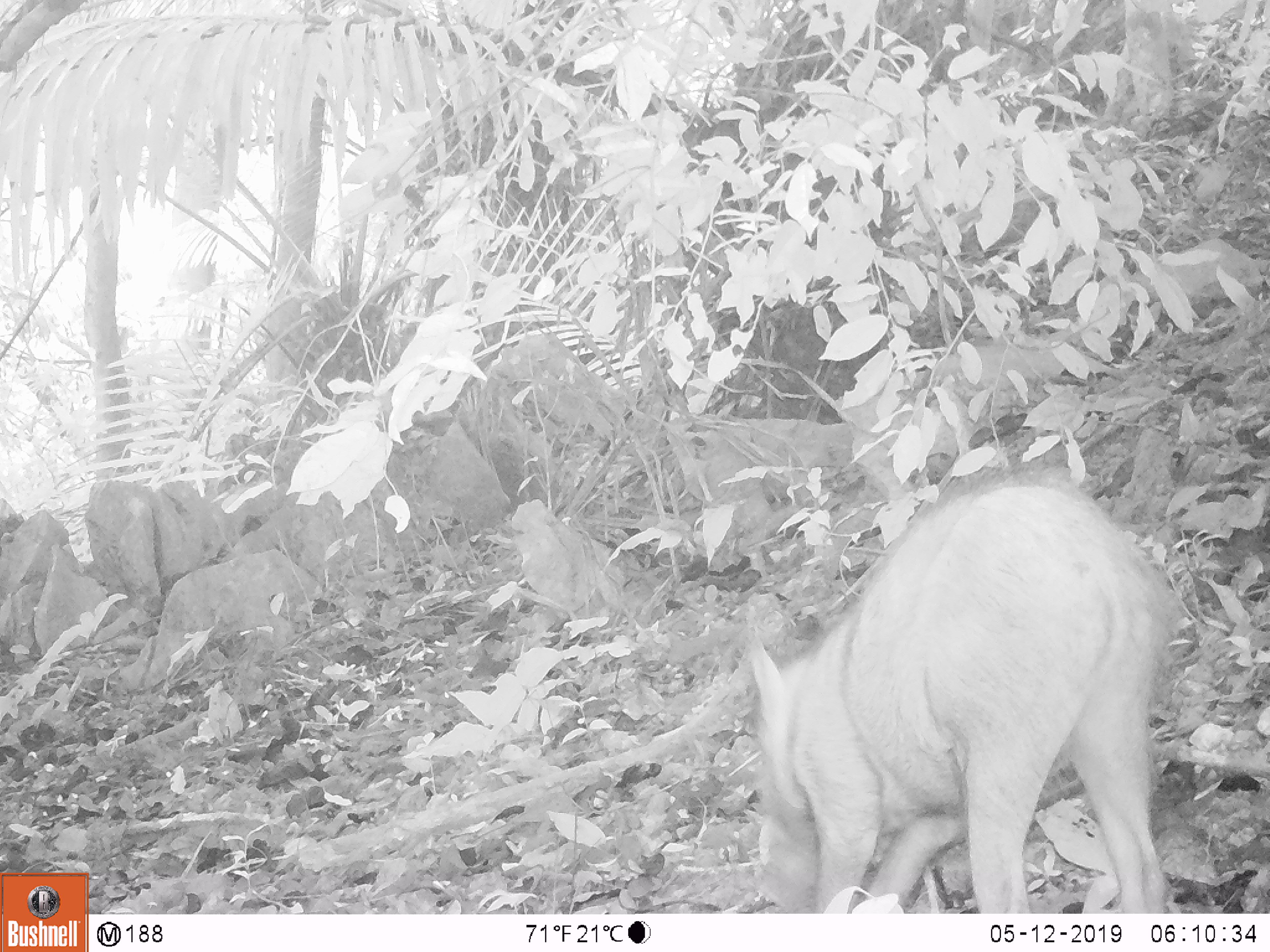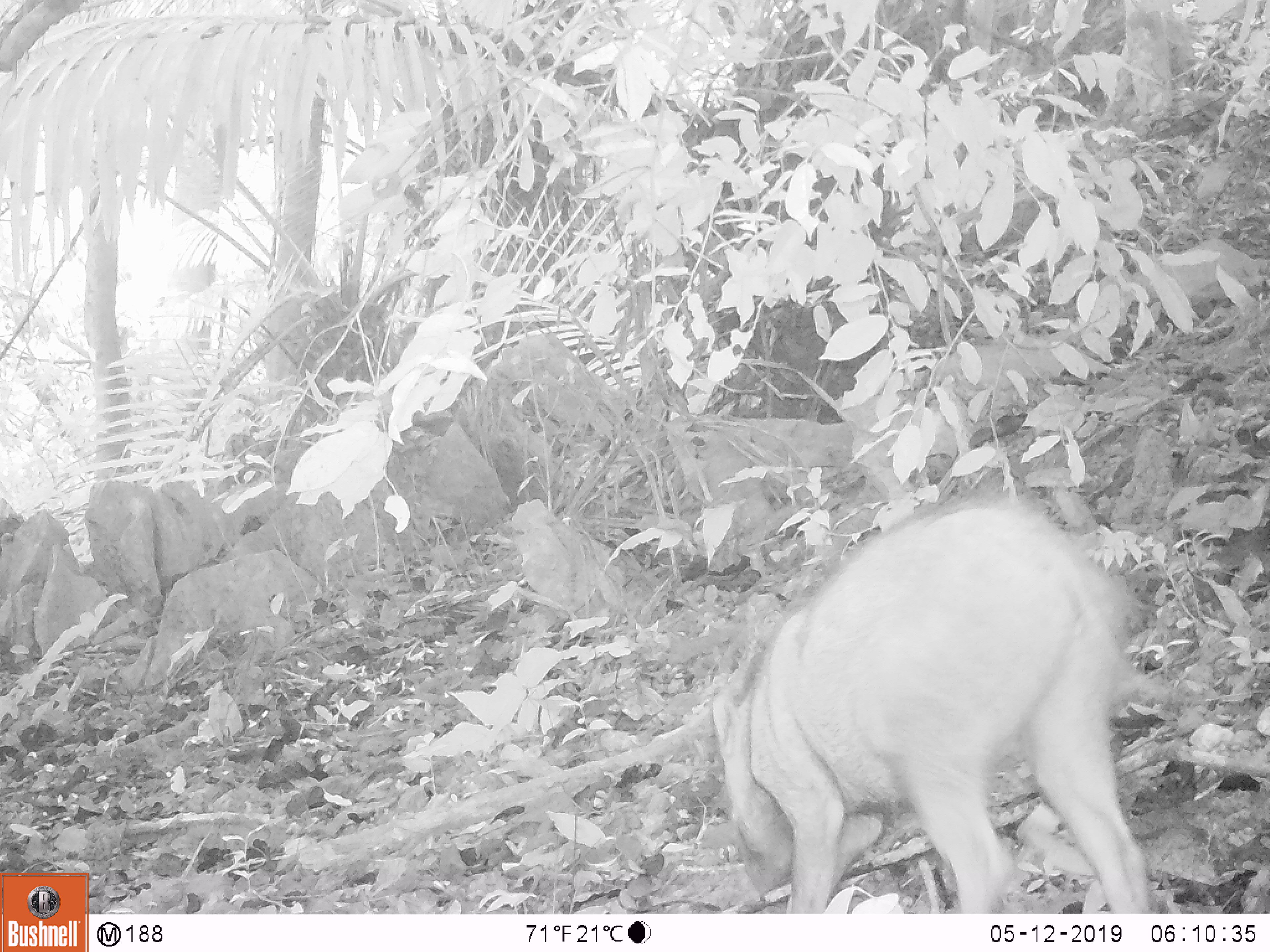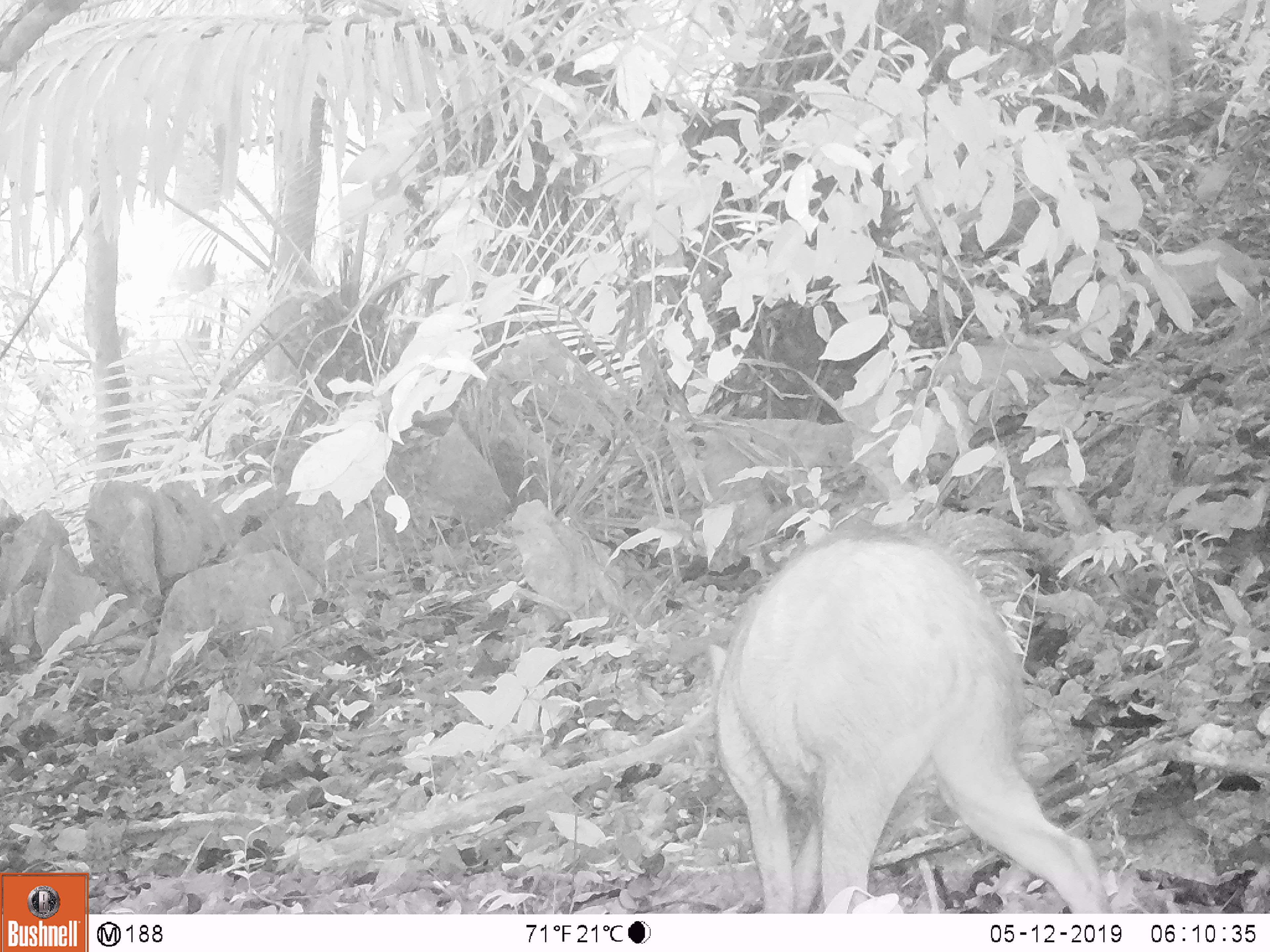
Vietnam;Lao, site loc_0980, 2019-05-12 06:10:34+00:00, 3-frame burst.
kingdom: Animalia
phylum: Chordata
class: Mammalia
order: Artiodactyla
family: Suidae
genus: Sus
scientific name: Sus scrofa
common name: eurasian wild pig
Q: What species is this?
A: Eurasian wild pig (Sus scrofa).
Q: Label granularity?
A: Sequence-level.